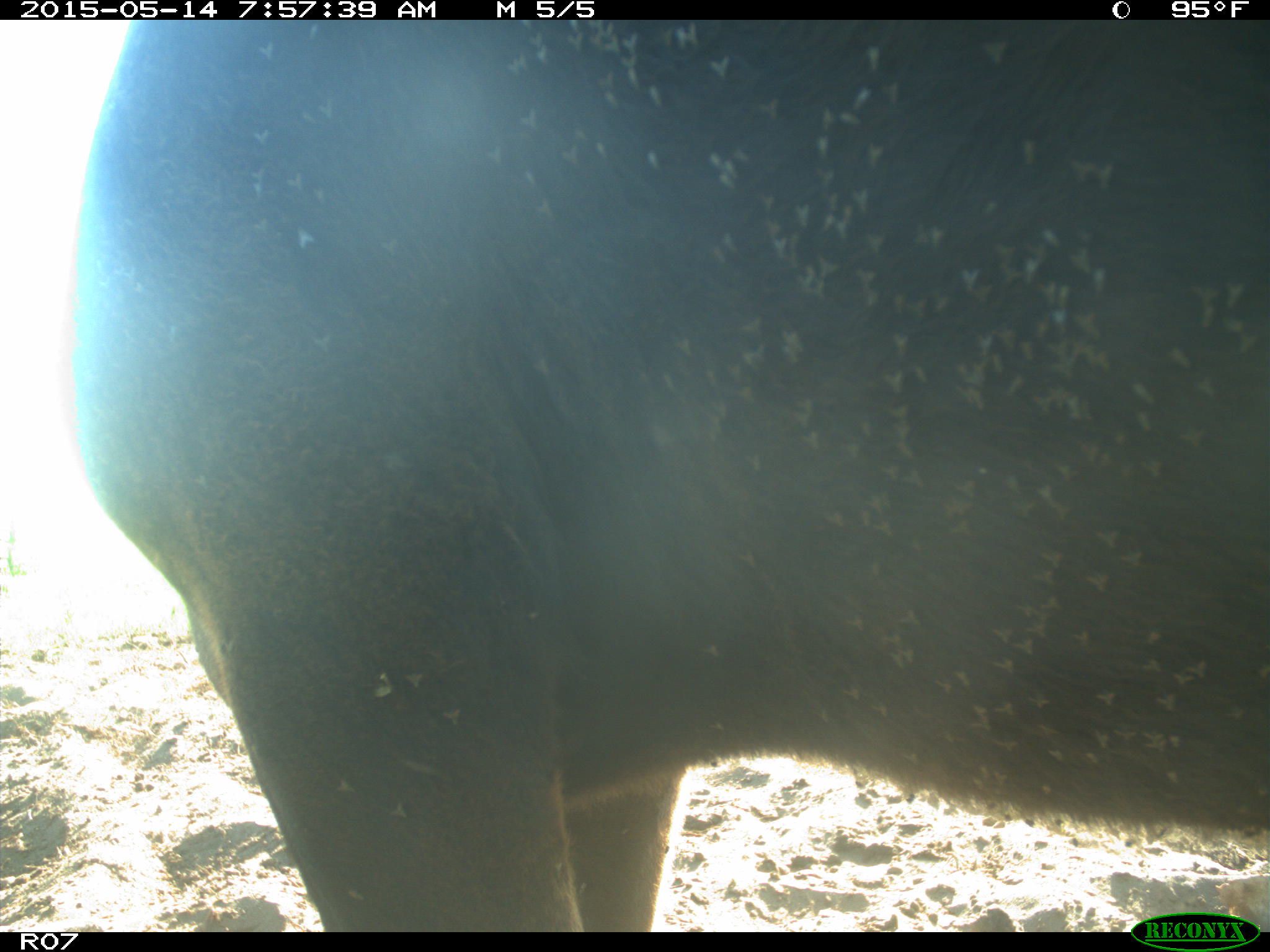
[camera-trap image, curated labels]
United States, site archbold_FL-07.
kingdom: Animalia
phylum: Chordata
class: Mammalia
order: Artiodactyla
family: Bovidae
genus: Bos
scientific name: Bos taurus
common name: domestic cow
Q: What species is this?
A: Bos taurus (domestic cow).